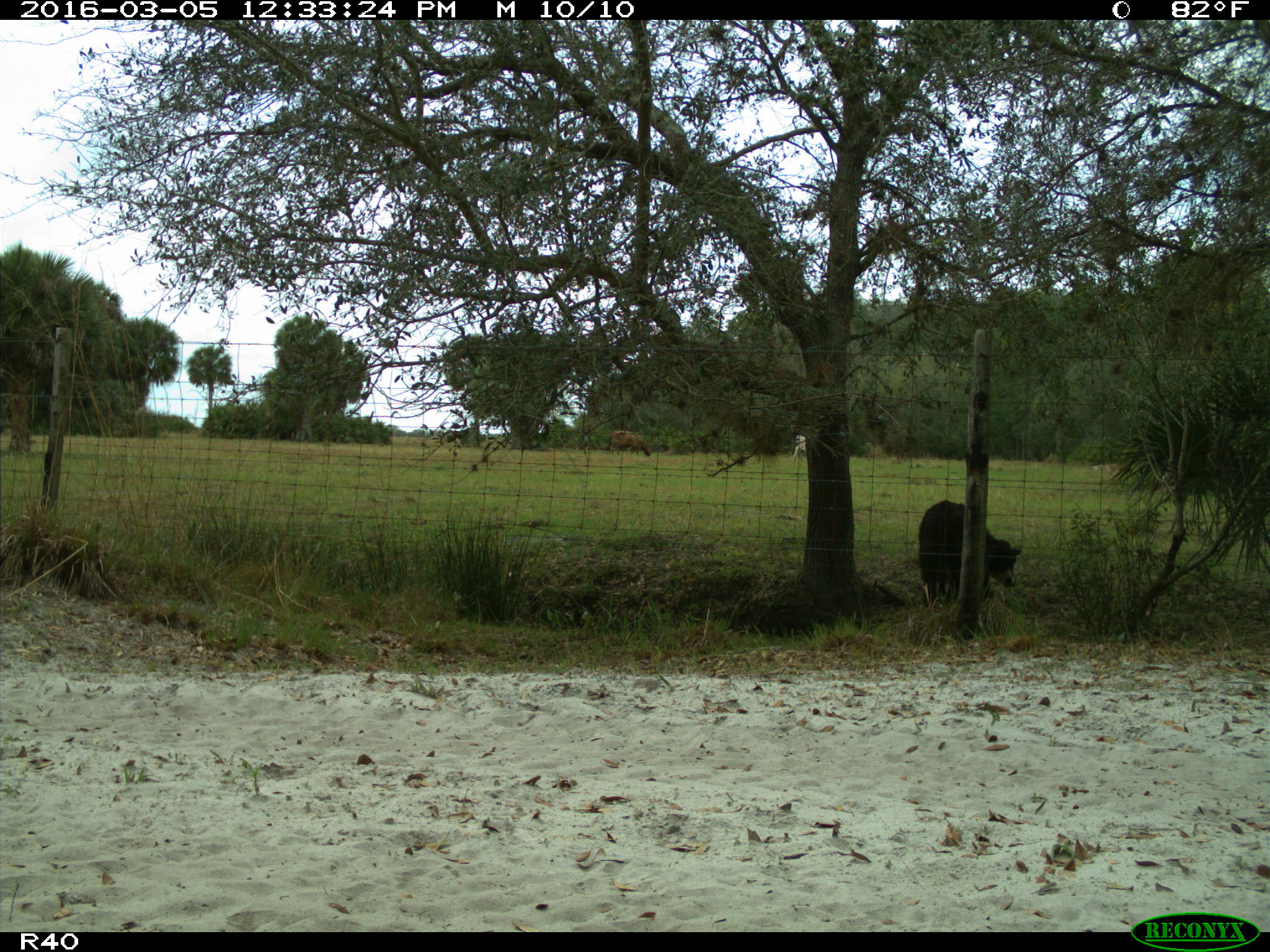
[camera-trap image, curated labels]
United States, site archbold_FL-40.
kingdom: Animalia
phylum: Chordata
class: Mammalia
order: Artiodactyla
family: Bovidae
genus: Bos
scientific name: Bos taurus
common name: domestic cow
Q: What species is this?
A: Bos taurus (domestic cow).